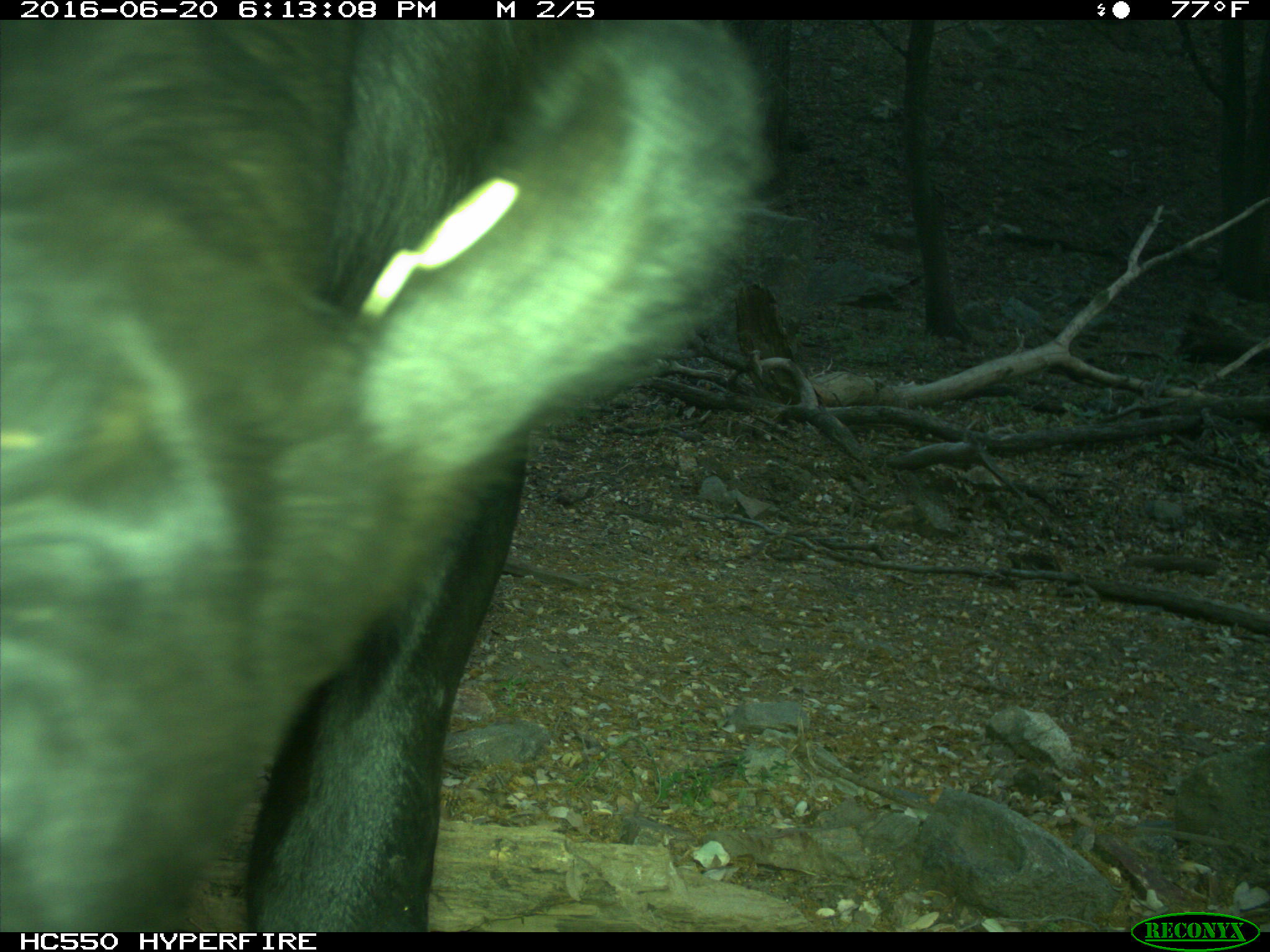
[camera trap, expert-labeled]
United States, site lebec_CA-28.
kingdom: Animalia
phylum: Chordata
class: Mammalia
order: Artiodactyla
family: Bovidae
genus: Bos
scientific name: Bos taurus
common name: domestic cow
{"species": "Bos taurus (domestic cow)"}